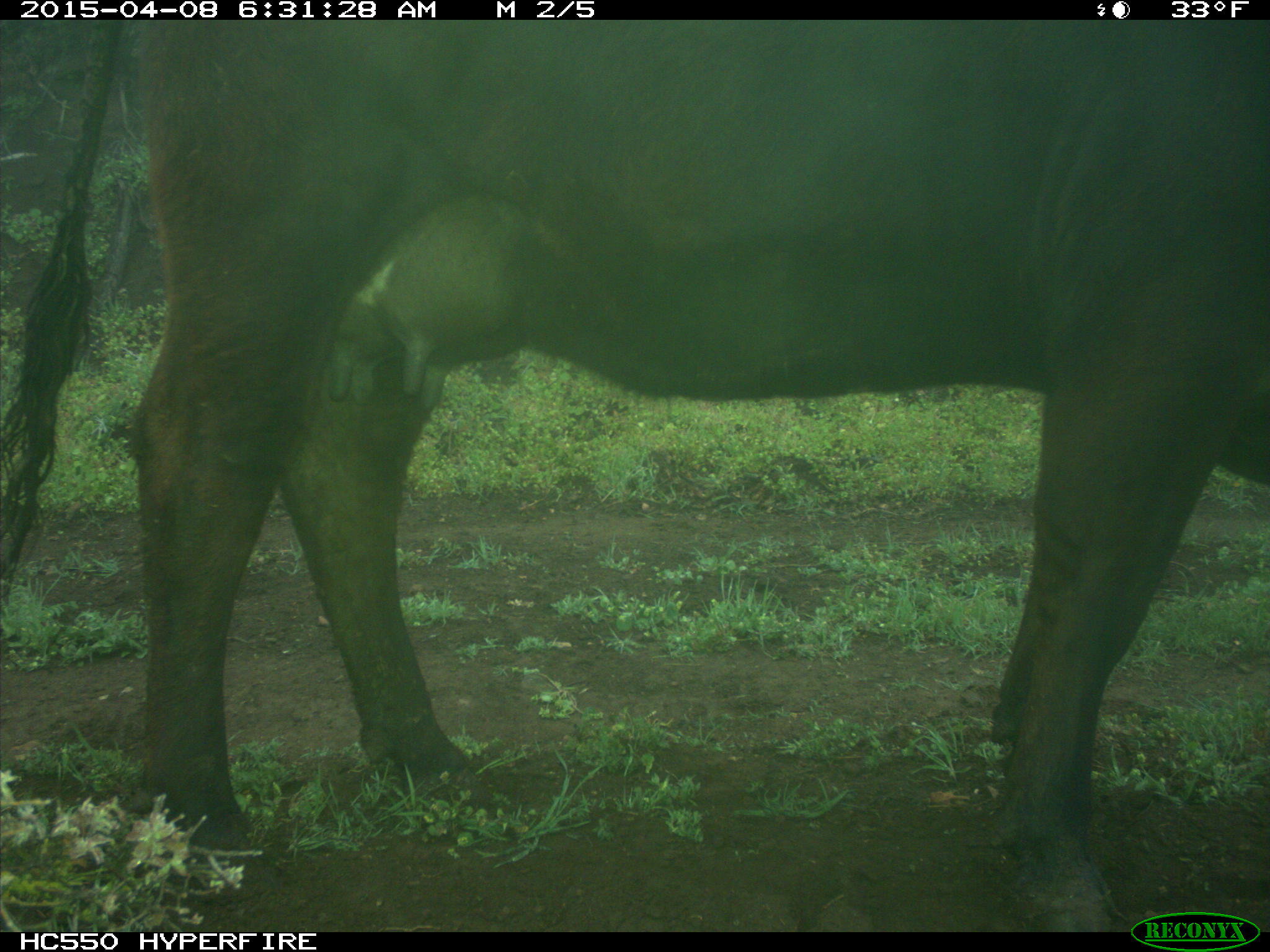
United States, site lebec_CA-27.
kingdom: Animalia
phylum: Chordata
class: Mammalia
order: Artiodactyla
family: Bovidae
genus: Bos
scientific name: Bos taurus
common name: domestic cow